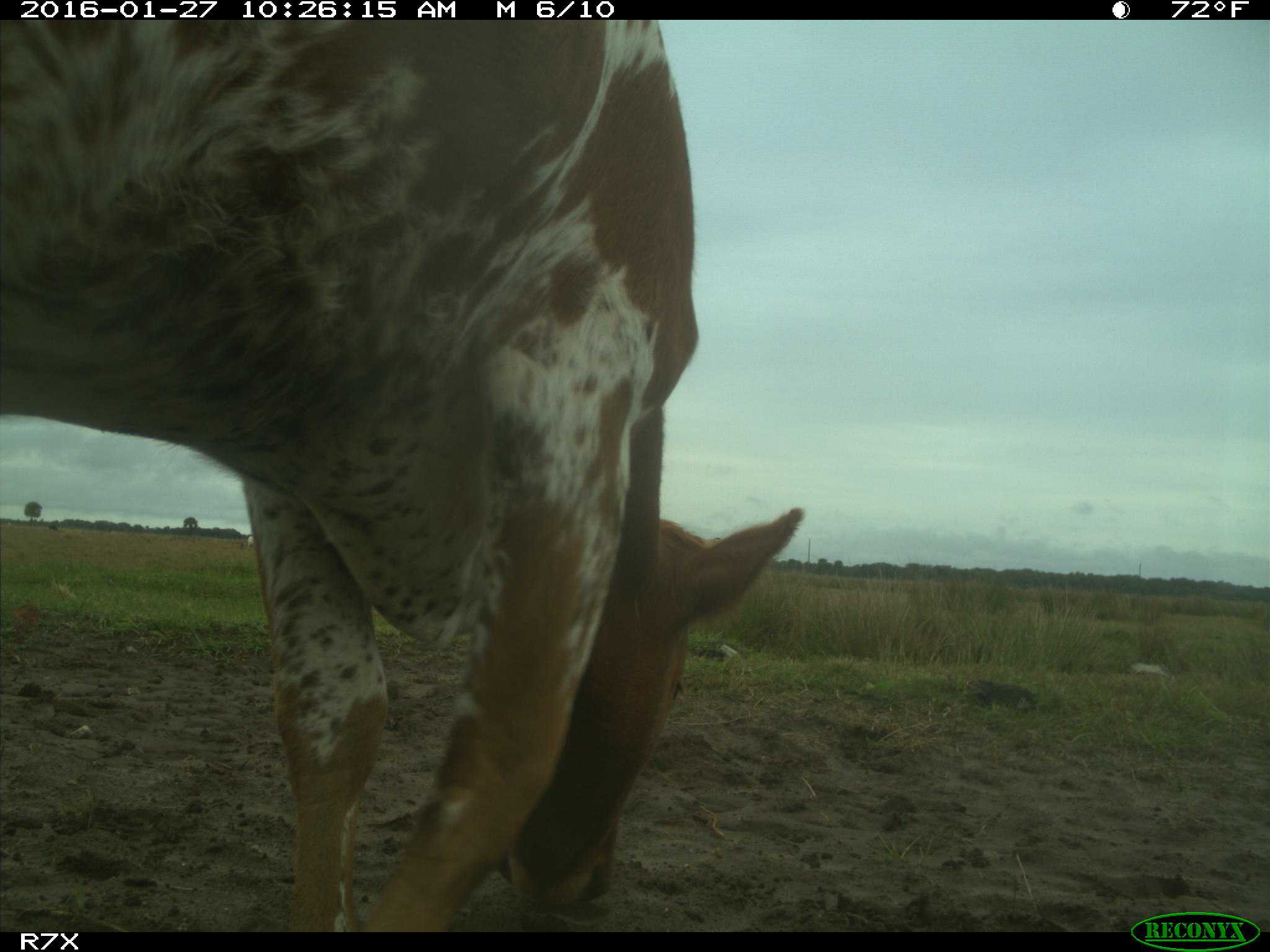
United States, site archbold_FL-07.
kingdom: Animalia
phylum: Chordata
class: Mammalia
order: Artiodactyla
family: Bovidae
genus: Bos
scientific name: Bos taurus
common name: domestic cow